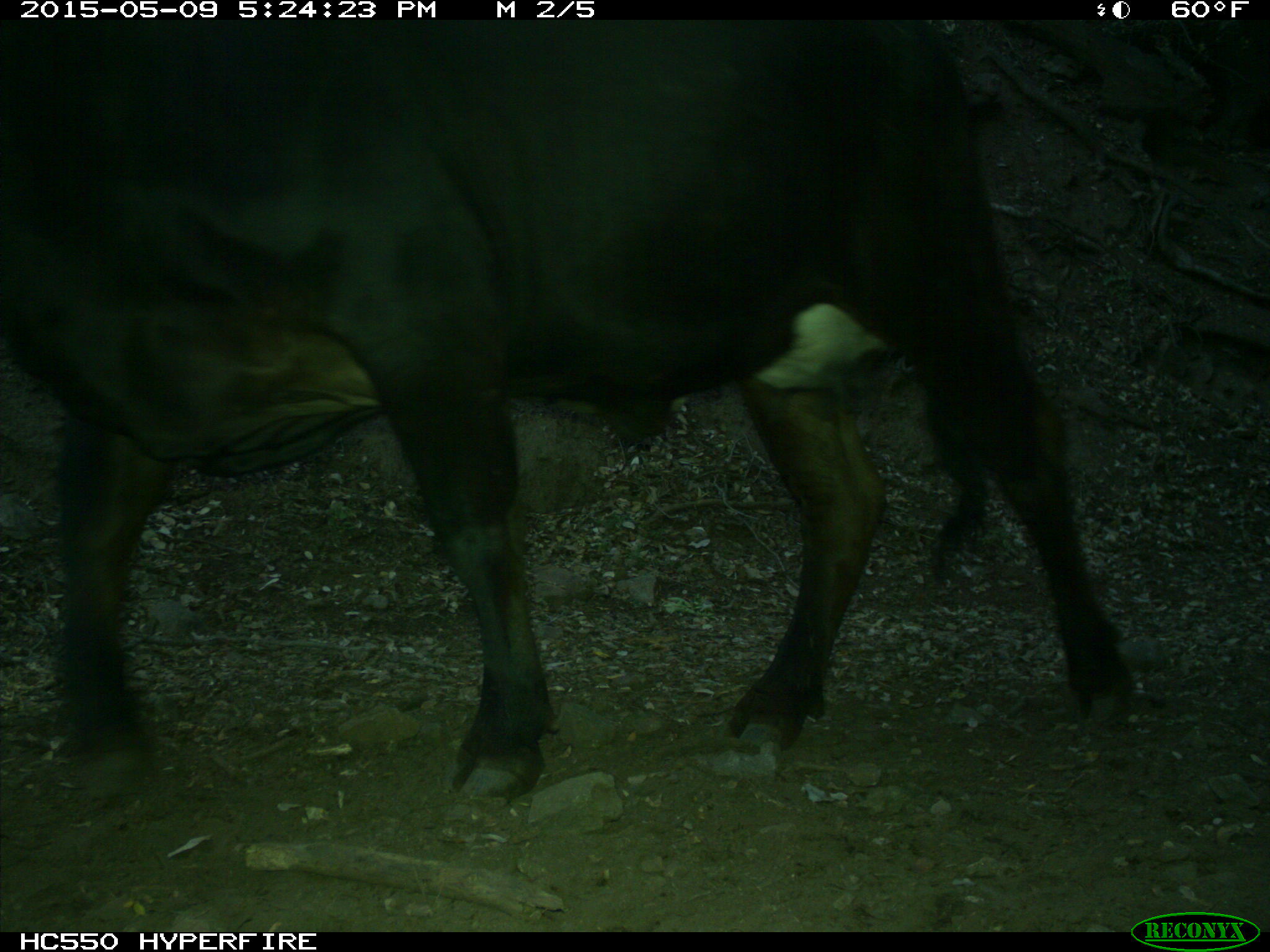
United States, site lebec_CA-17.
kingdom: Animalia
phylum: Chordata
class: Mammalia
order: Artiodactyla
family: Bovidae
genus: Bos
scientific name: Bos taurus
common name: domestic cow